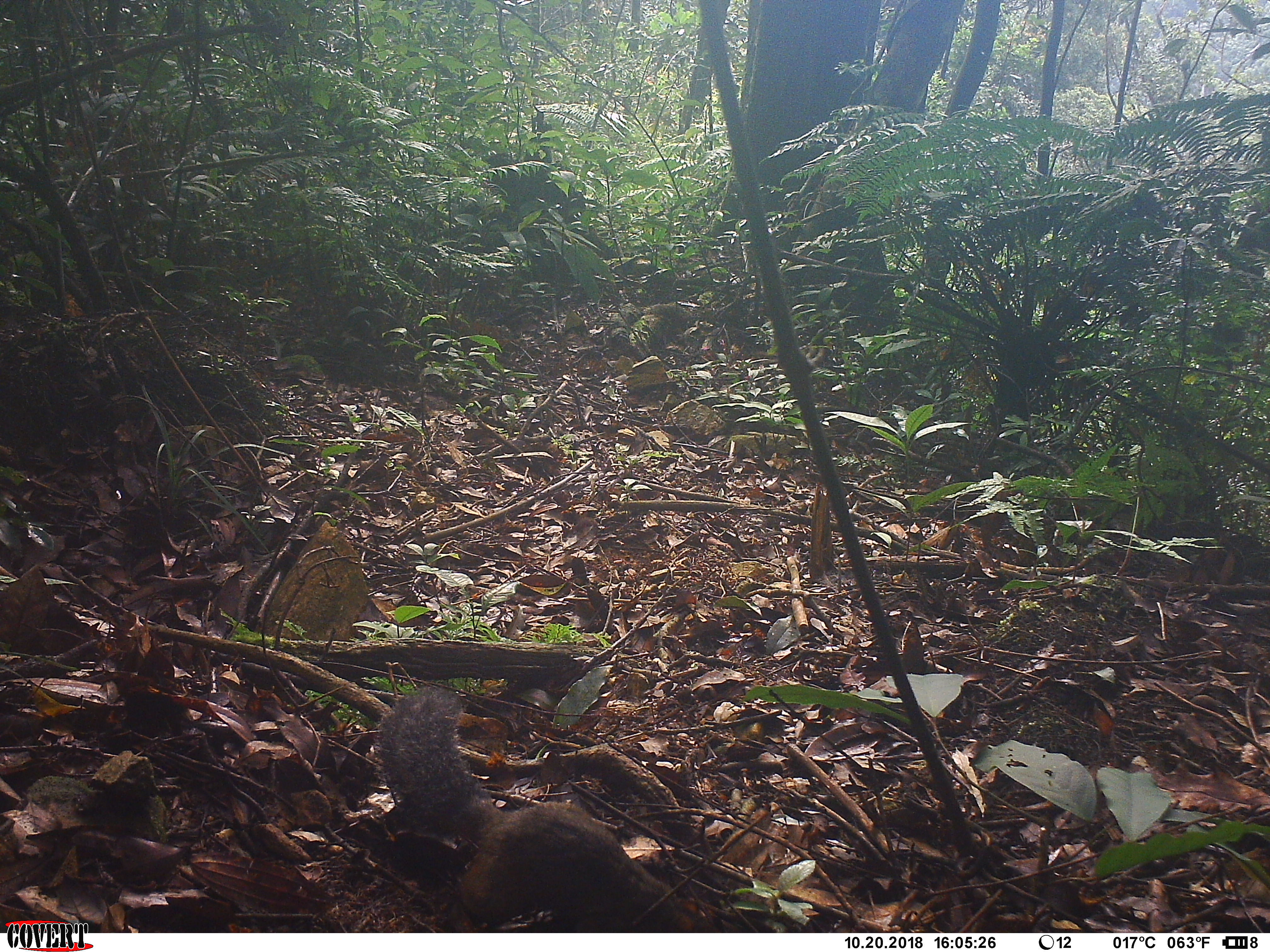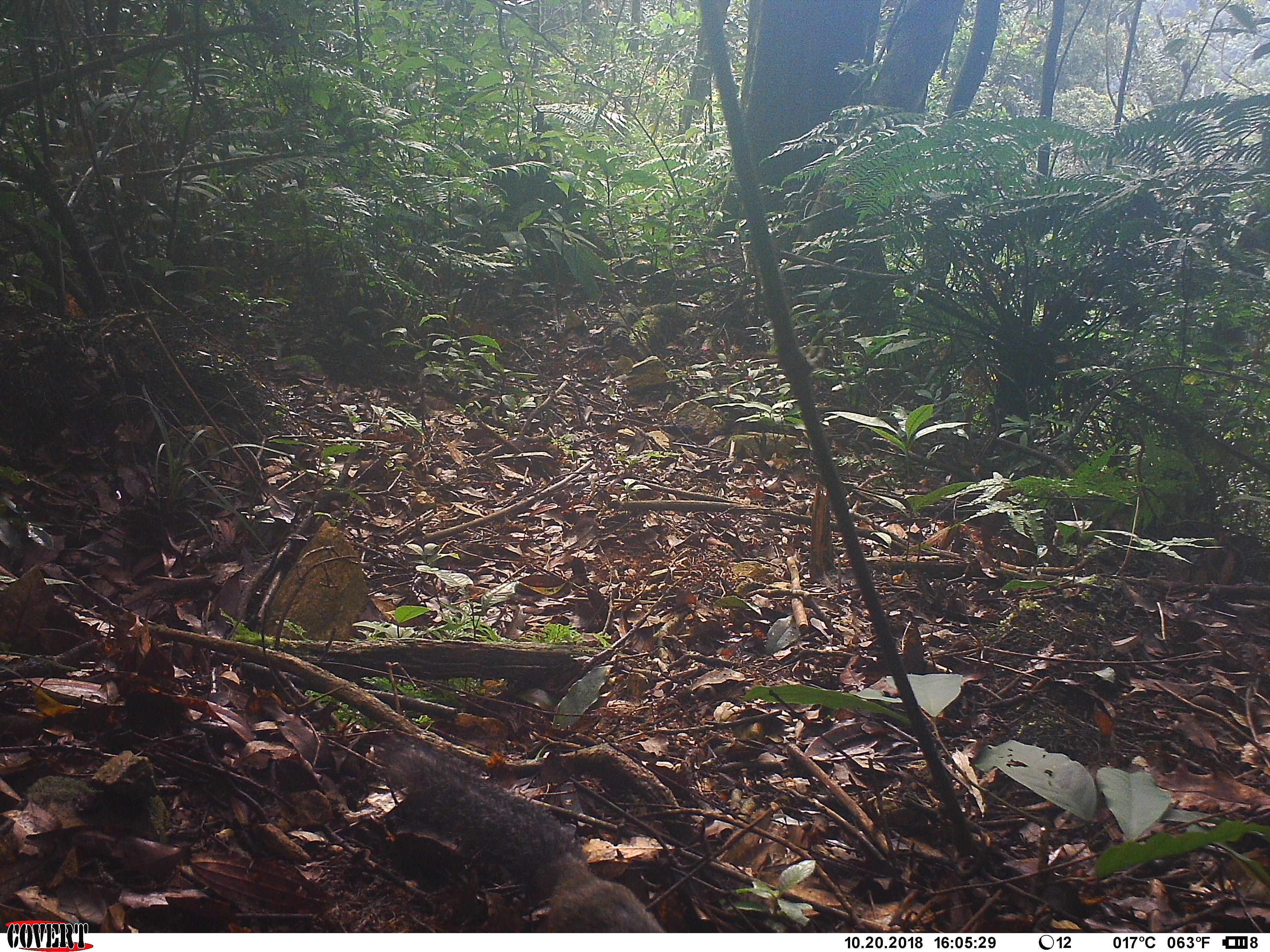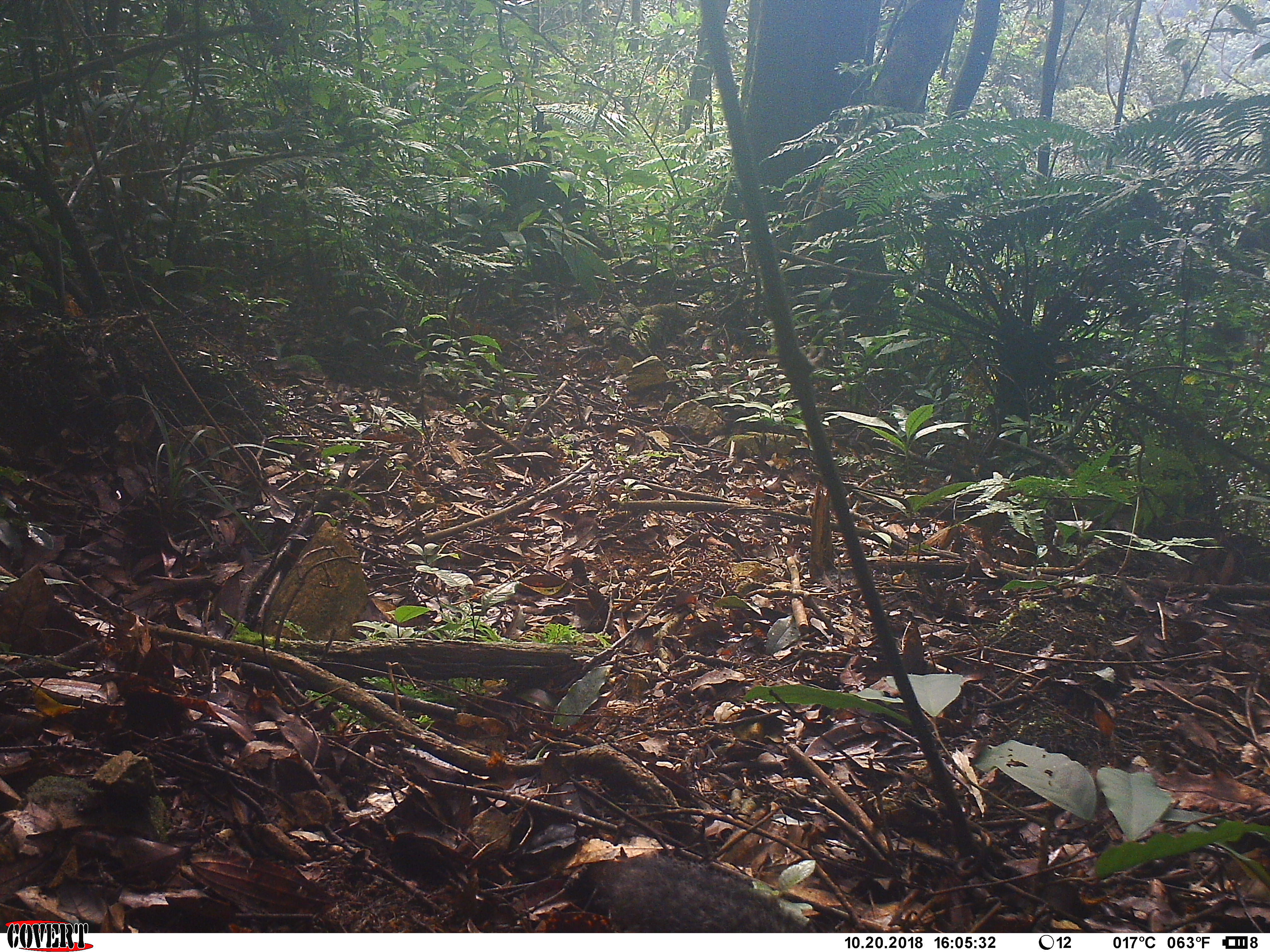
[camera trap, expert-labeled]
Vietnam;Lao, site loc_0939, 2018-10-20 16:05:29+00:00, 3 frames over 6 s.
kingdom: Animalia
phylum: Chordata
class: Mammalia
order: Rodentia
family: Sciuridae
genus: Dremomys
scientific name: Dremomys rufigenis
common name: red-cheeked squirrel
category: red cheeked squirrel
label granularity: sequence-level